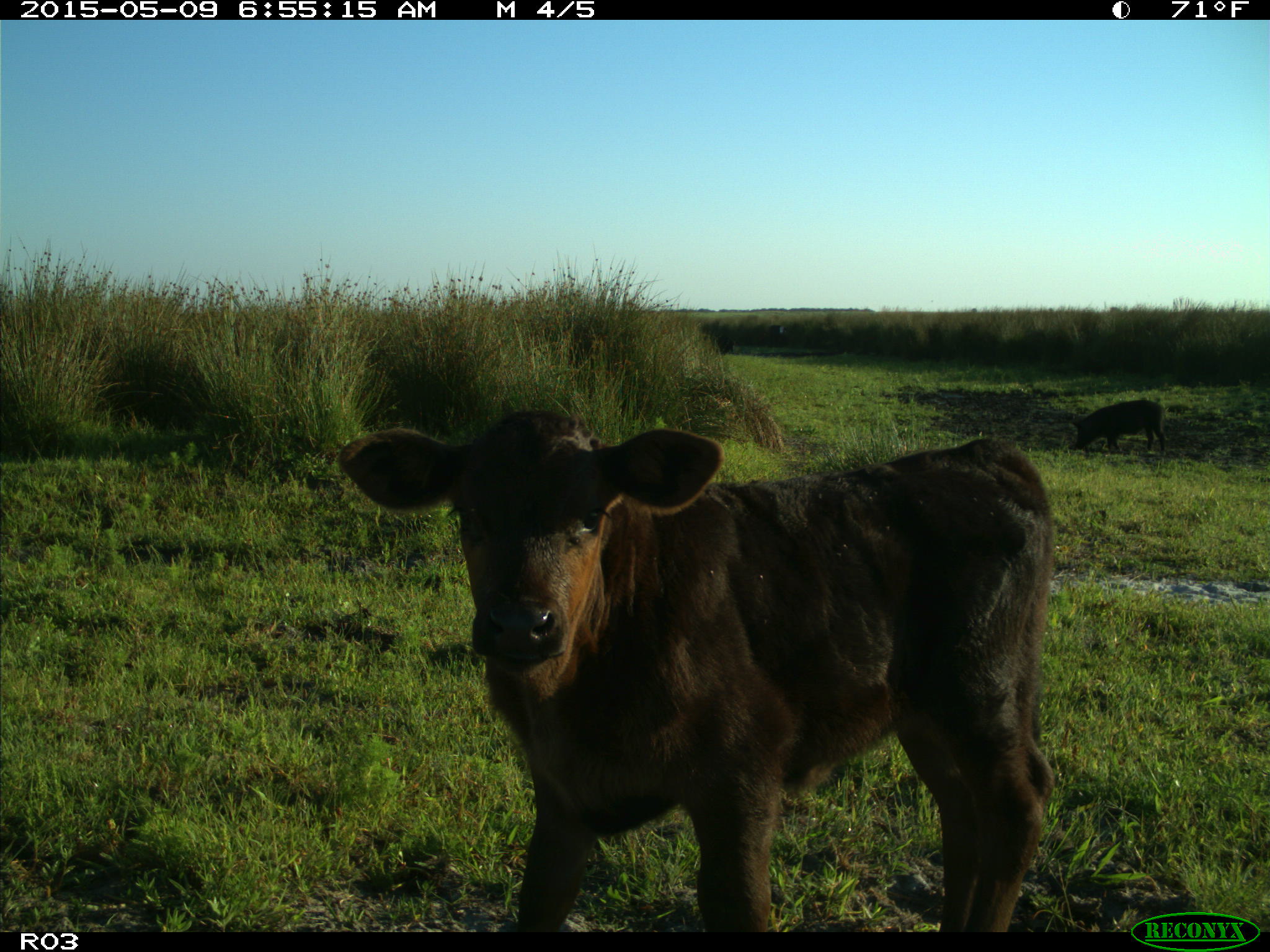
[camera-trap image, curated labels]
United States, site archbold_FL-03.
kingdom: Animalia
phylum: Chordata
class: Mammalia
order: Artiodactyla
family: Bovidae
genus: Bos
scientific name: Bos taurus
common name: domestic cow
Bos taurus (domestic cow).